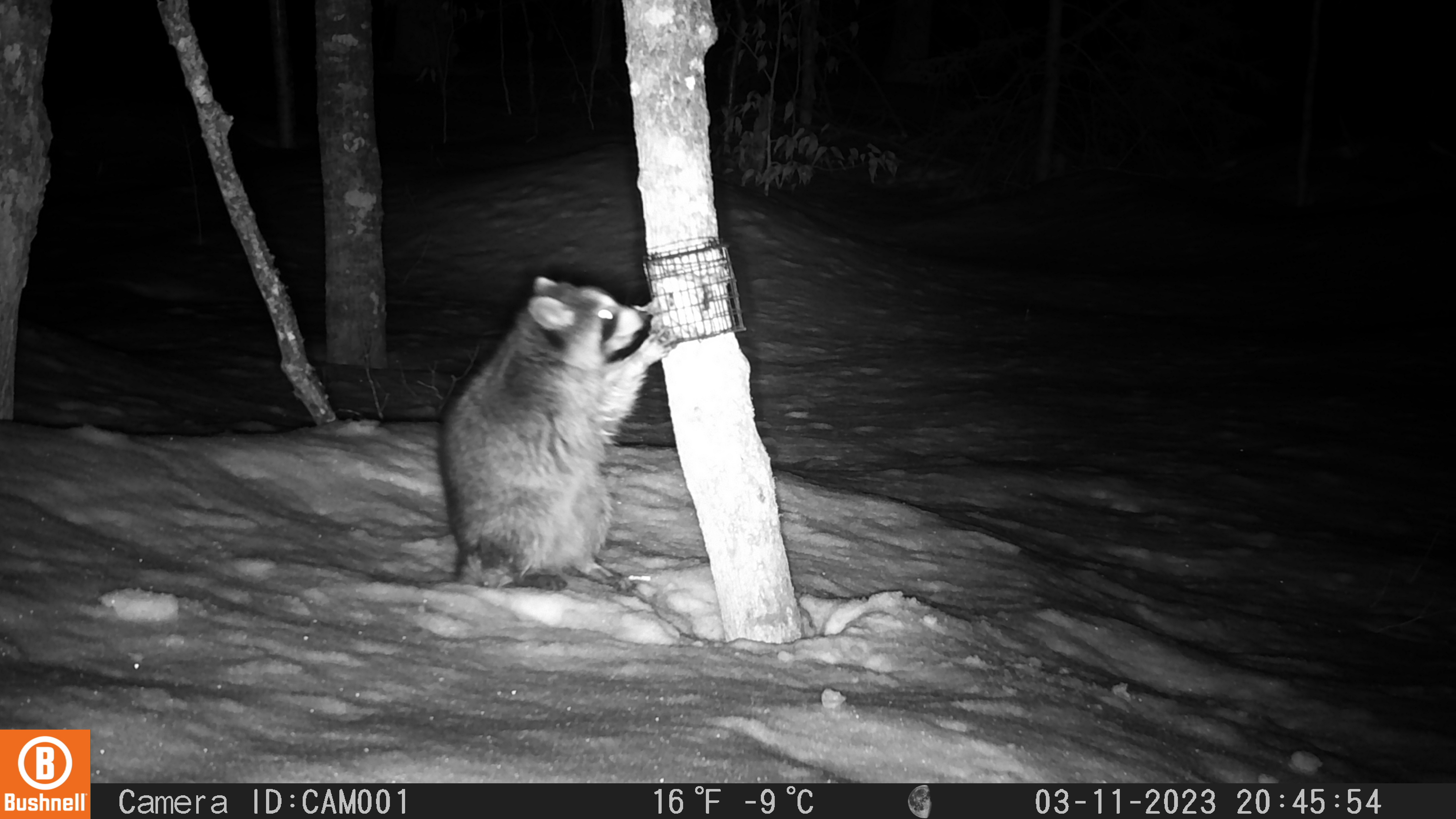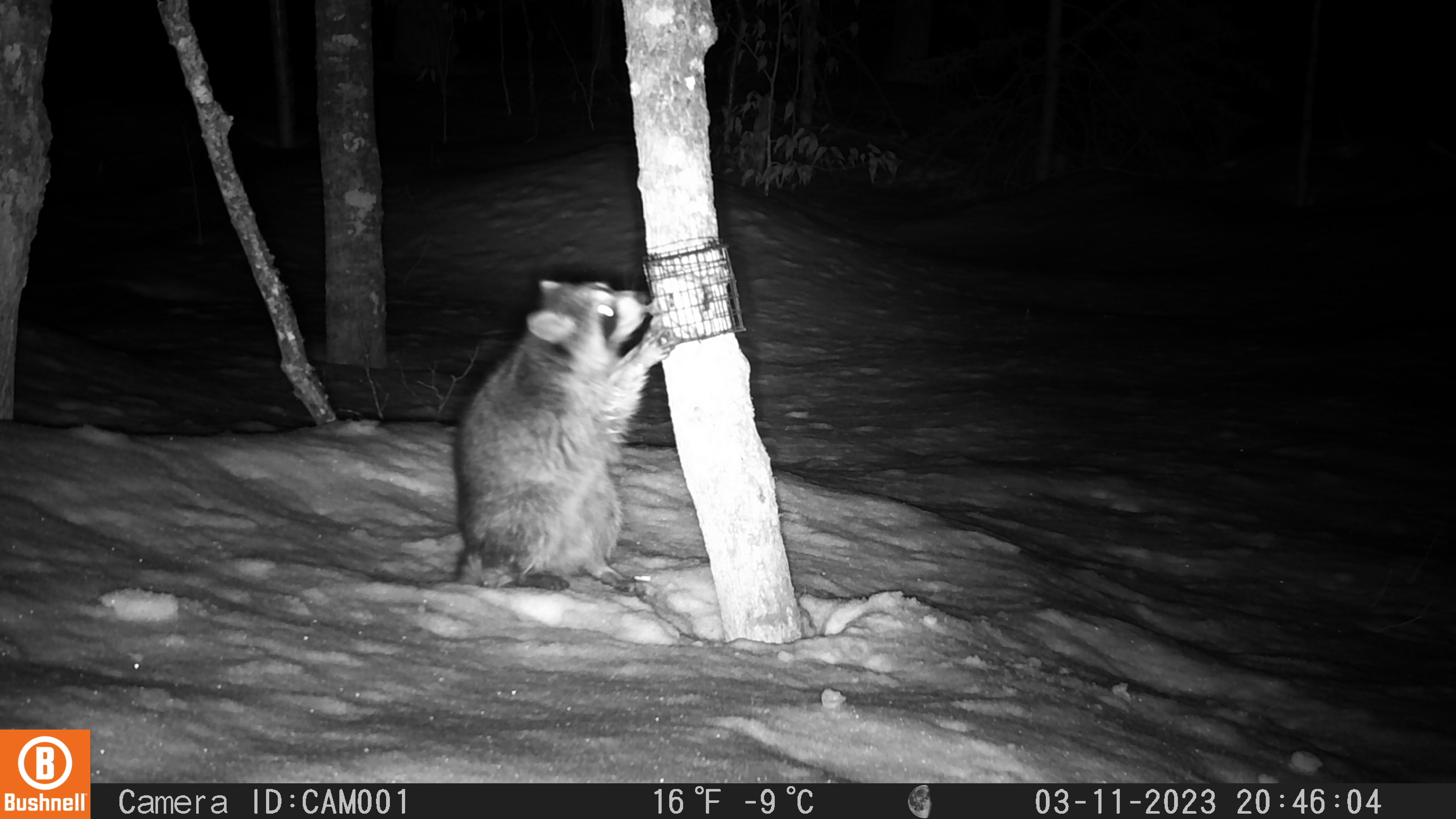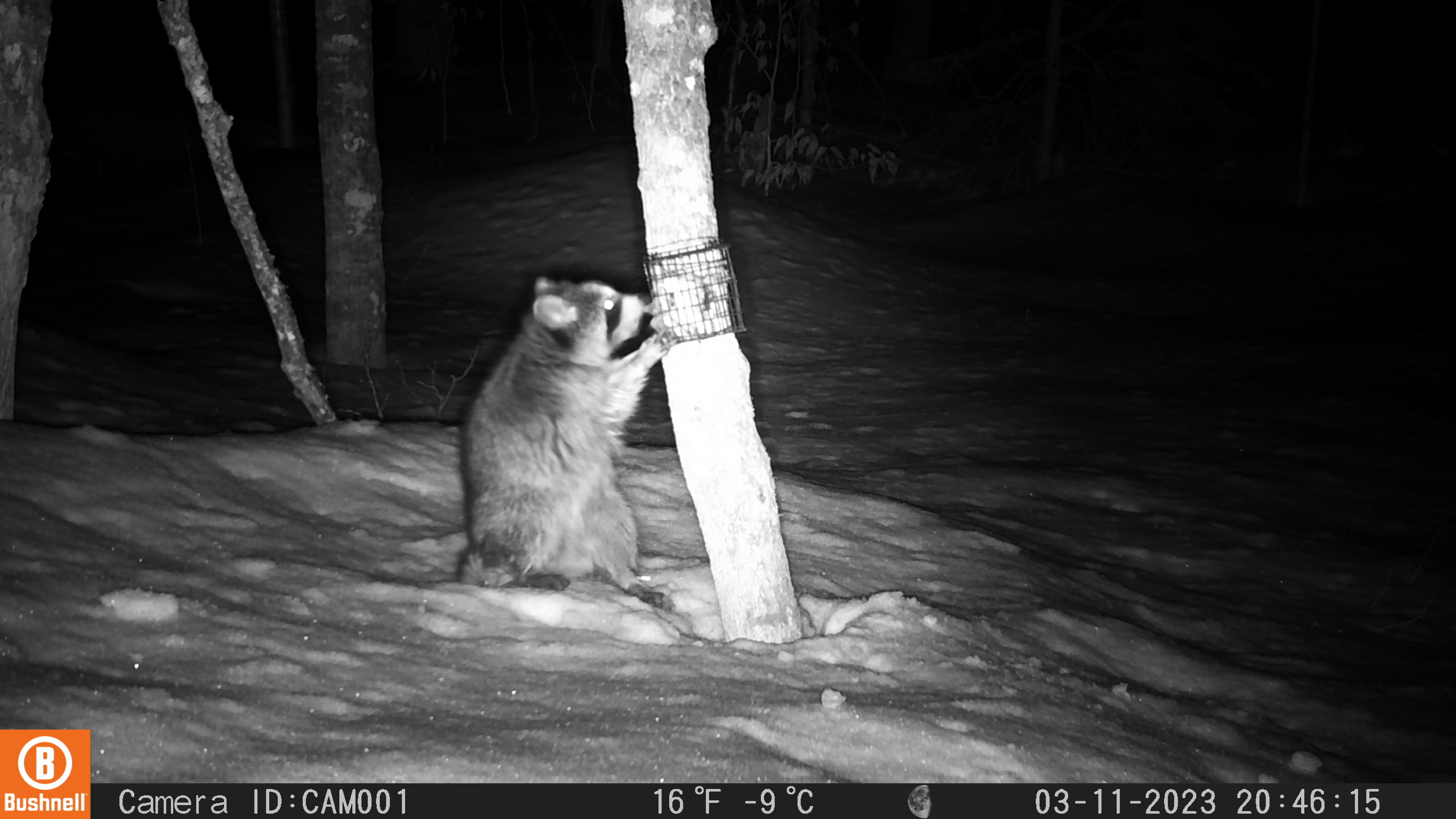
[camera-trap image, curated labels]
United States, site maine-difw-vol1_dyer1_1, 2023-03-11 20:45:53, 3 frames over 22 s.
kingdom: Animalia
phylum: Chordata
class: Mammalia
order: Carnivora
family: Procyonidae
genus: Procyon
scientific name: Procyon lotor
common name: raccoon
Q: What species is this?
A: Raccoon (Procyon lotor).